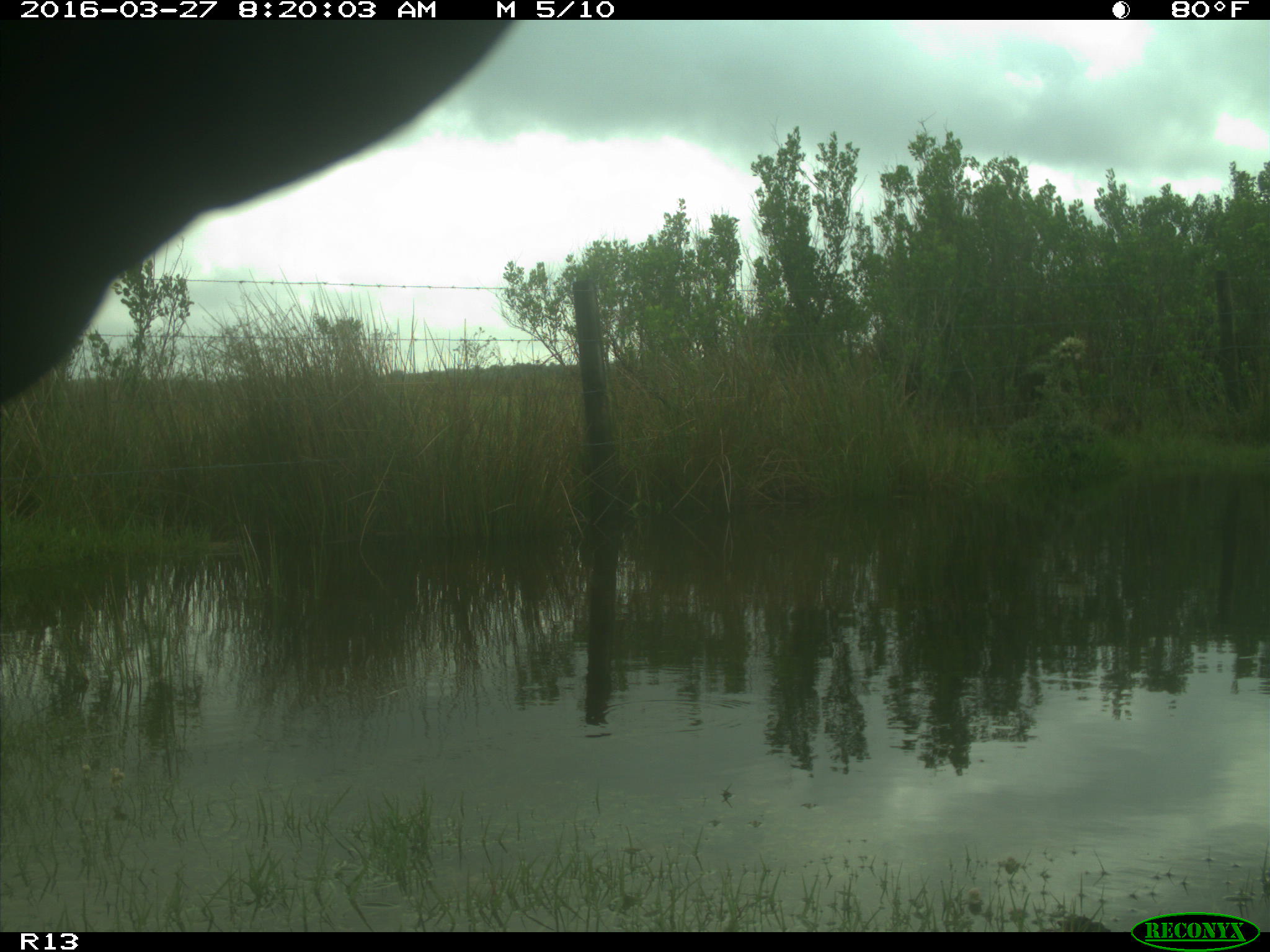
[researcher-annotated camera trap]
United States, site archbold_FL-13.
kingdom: Animalia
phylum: Chordata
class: Mammalia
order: Artiodactyla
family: Bovidae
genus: Bos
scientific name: Bos taurus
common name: domestic cow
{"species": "Bos taurus (domestic cow)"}